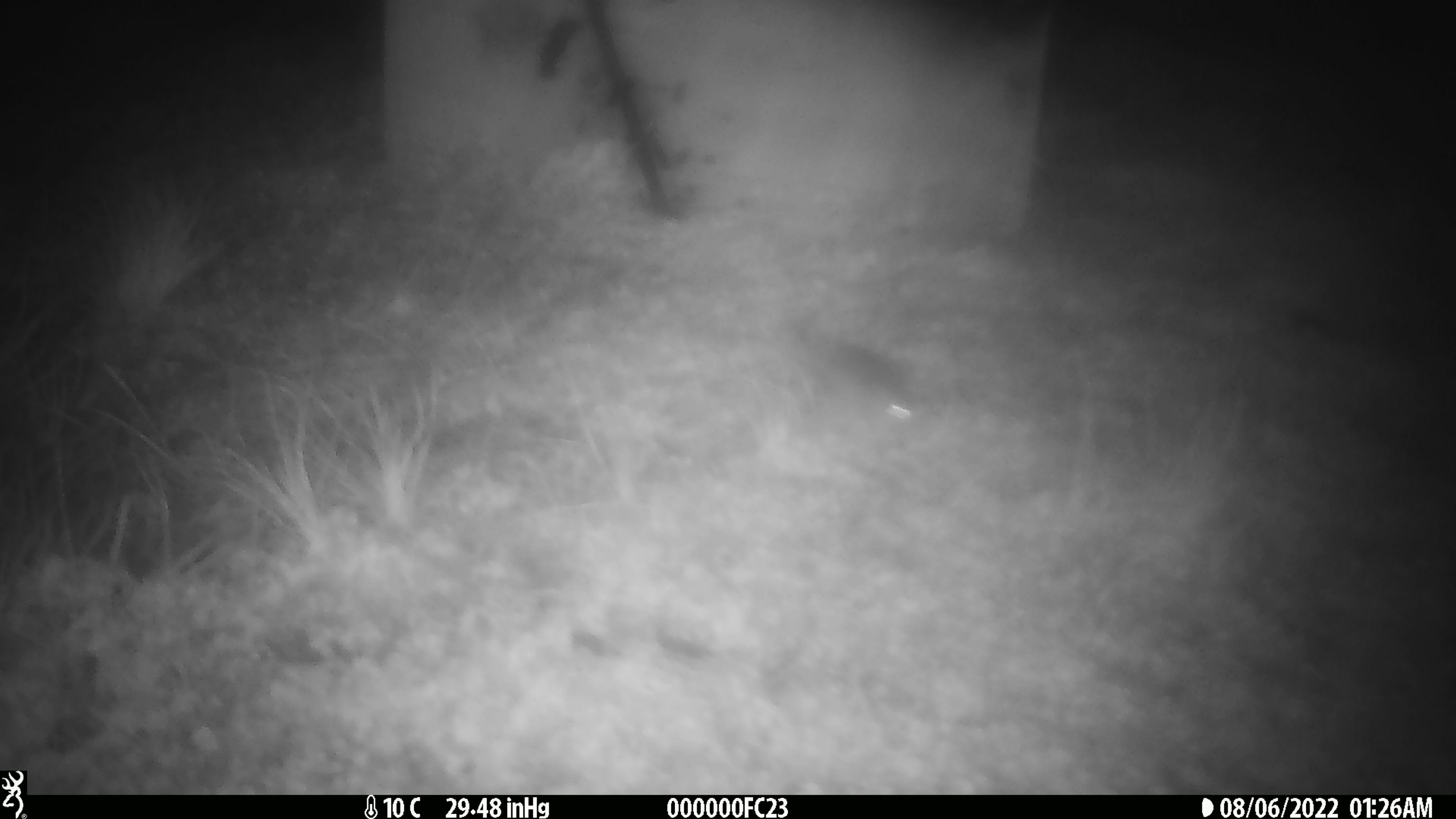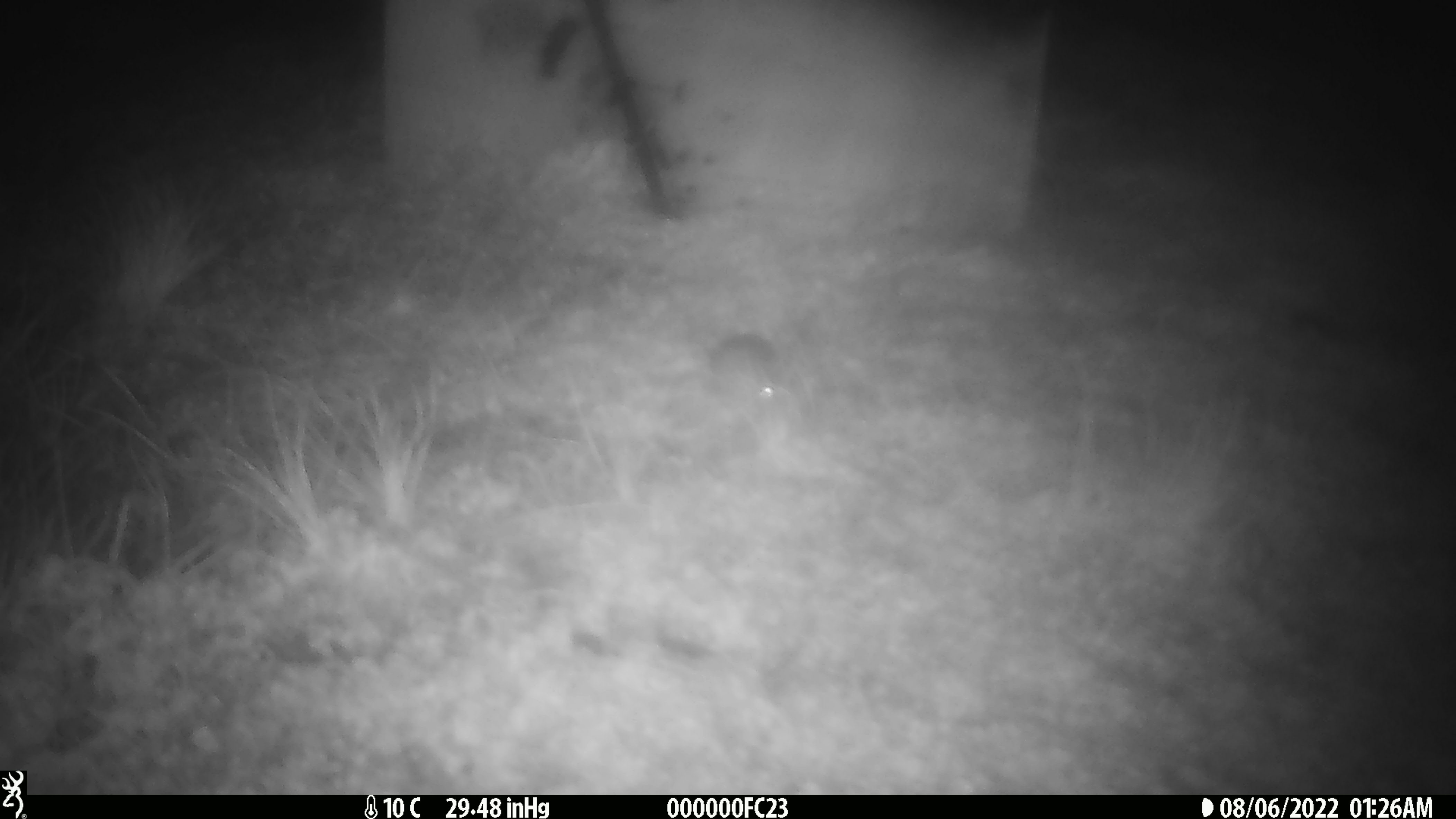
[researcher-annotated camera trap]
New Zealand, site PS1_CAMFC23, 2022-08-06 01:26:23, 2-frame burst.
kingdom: Animalia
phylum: Chordata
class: Mammalia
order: Rodentia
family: Muridae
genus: Mus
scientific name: Mus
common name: mouse